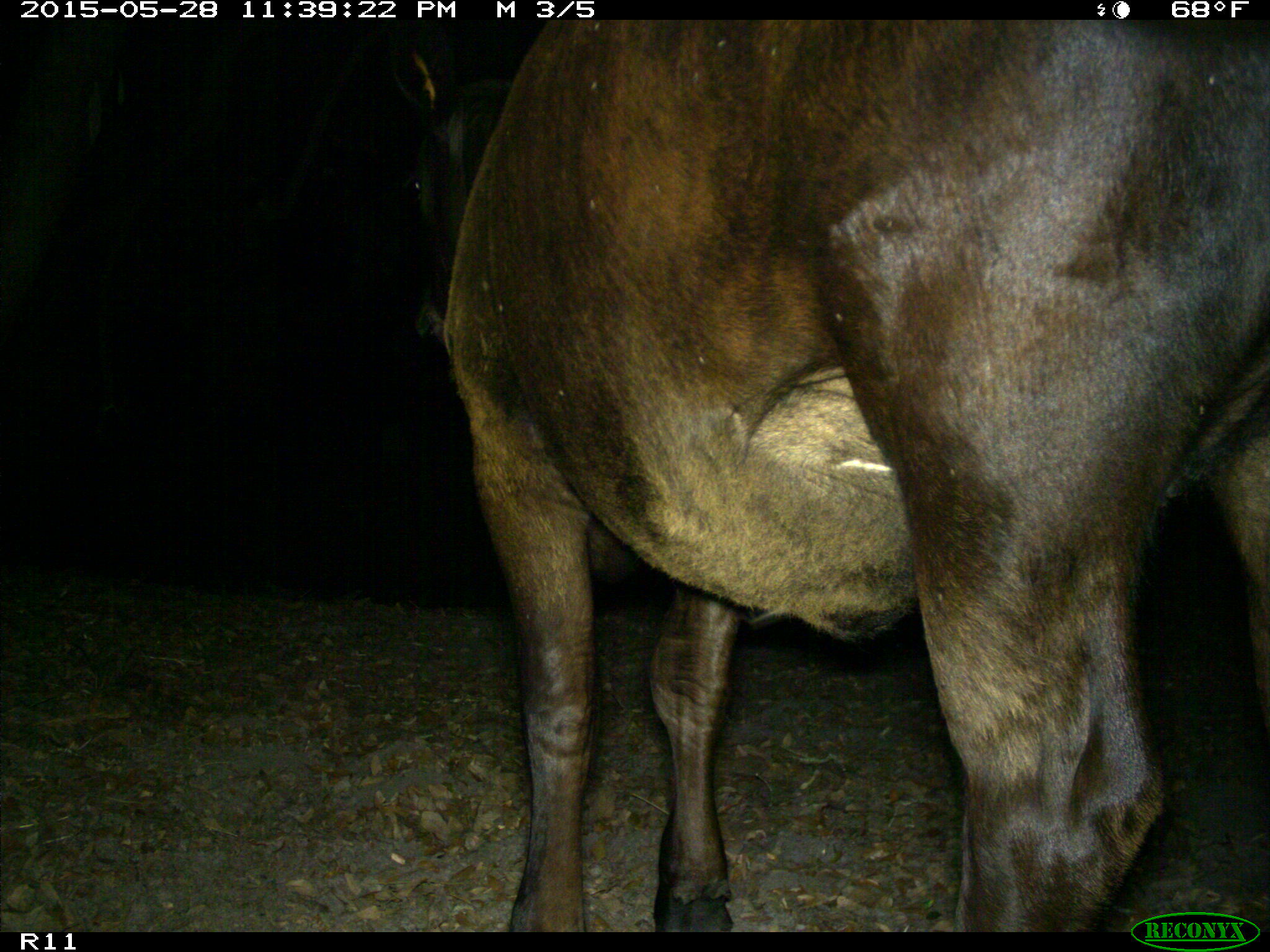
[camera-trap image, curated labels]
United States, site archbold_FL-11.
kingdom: Animalia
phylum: Chordata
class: Mammalia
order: Artiodactyla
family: Bovidae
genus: Bos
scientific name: Bos taurus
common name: domestic cow